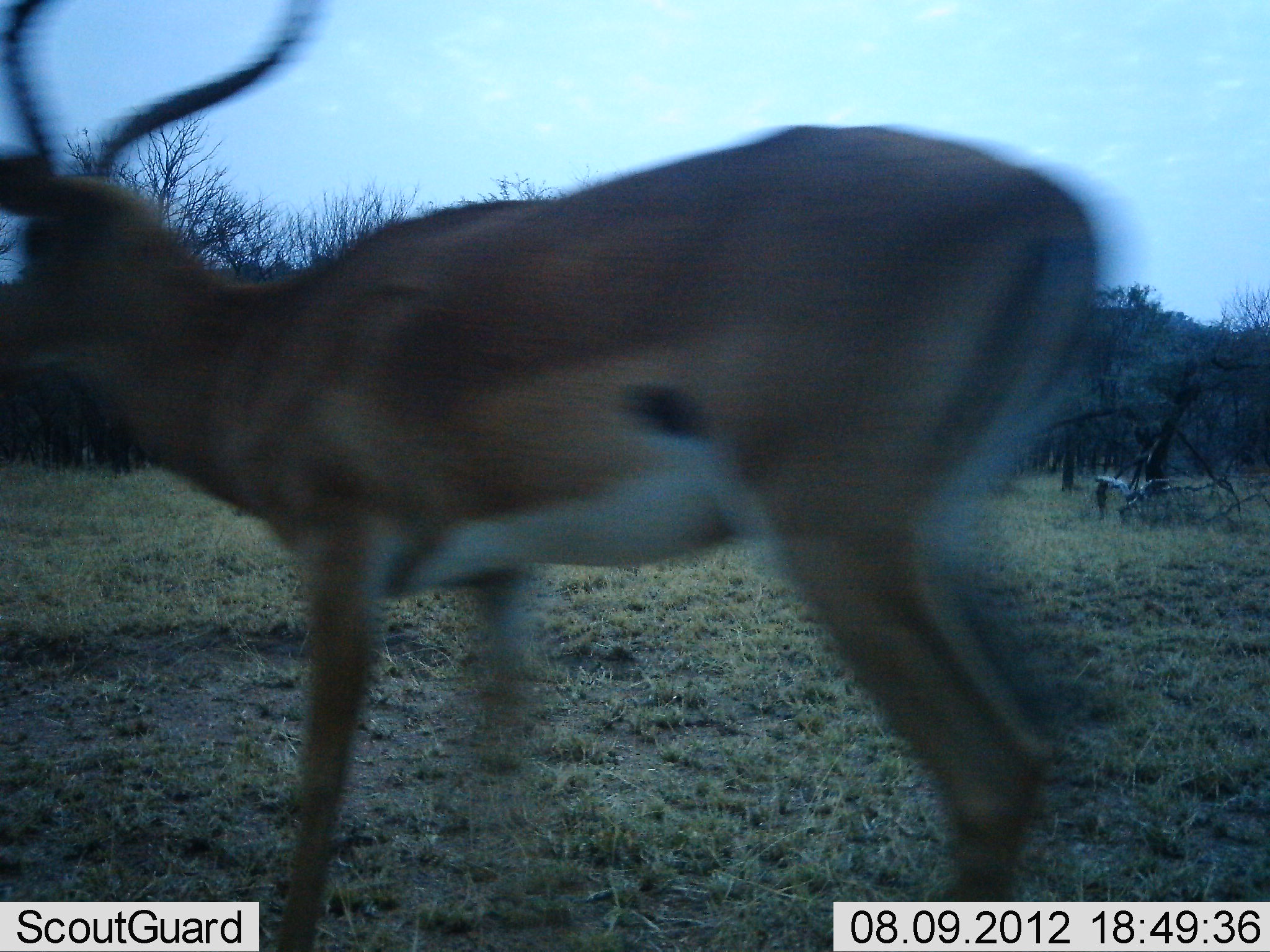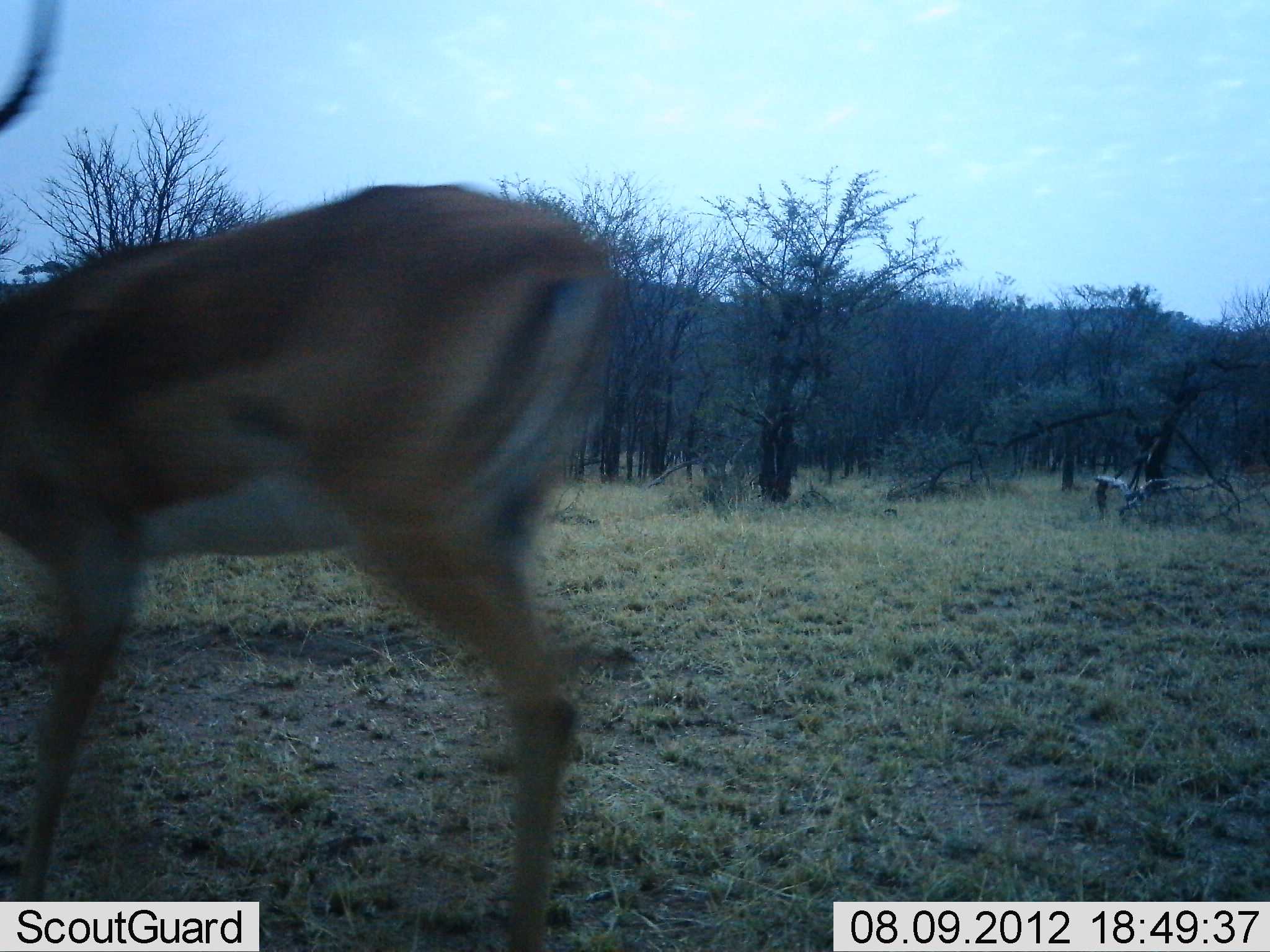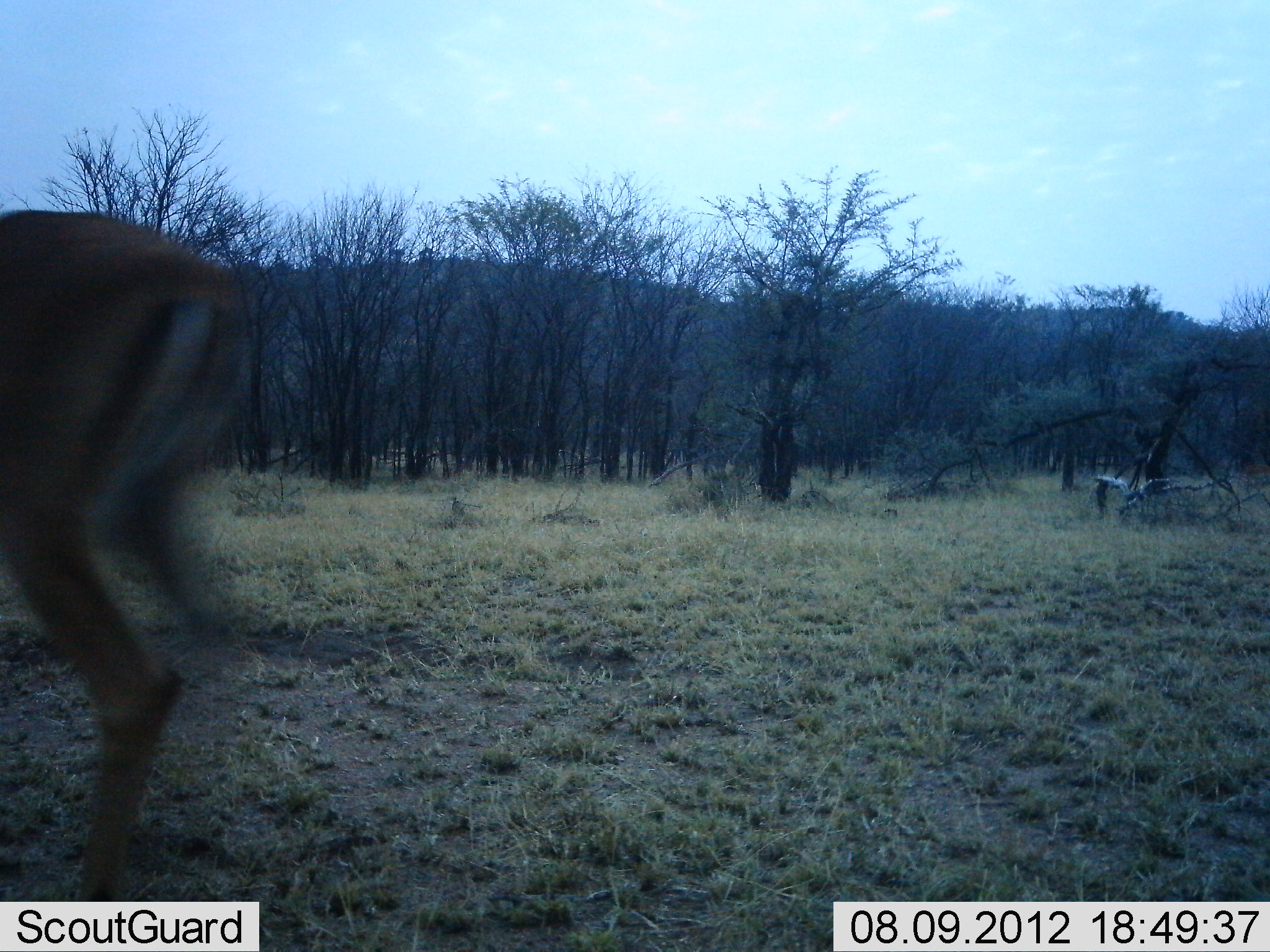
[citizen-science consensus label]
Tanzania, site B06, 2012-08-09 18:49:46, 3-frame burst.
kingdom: Animalia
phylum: Chordata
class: Mammalia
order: Artiodactyla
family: Bovidae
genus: Aepyceros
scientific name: Aepyceros melampus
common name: impala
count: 1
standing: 20%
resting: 0%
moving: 100%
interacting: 0%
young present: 0%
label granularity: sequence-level